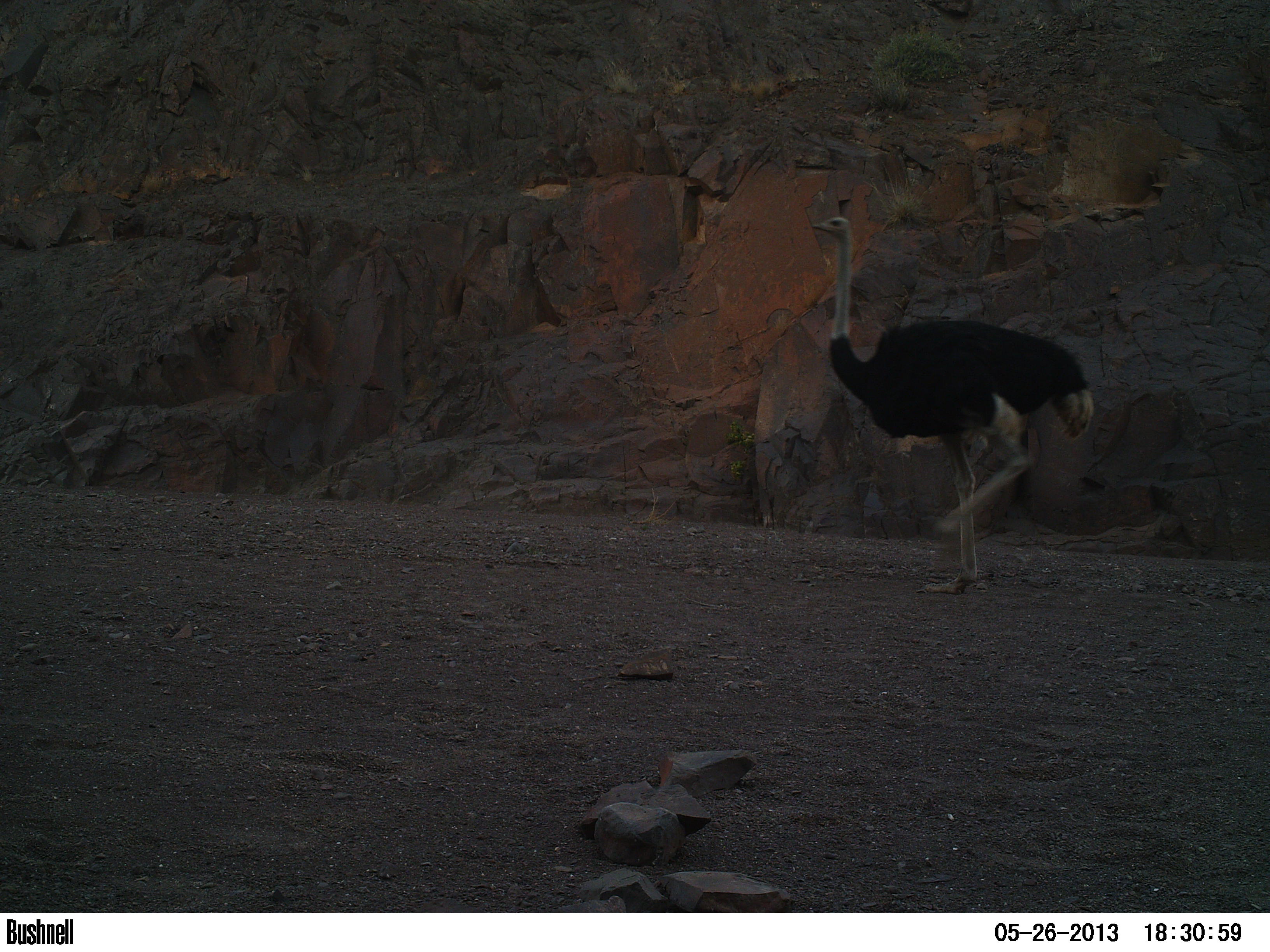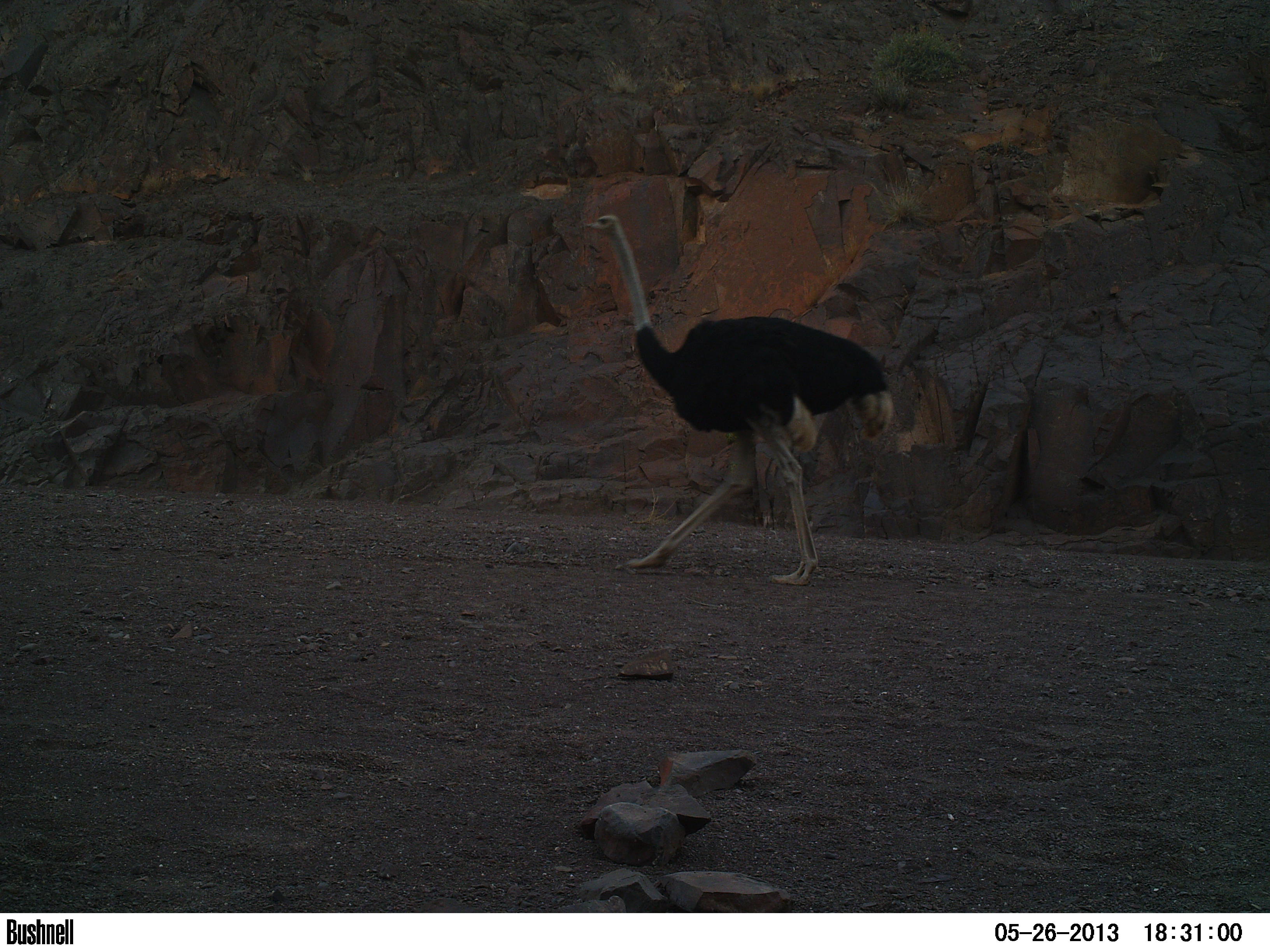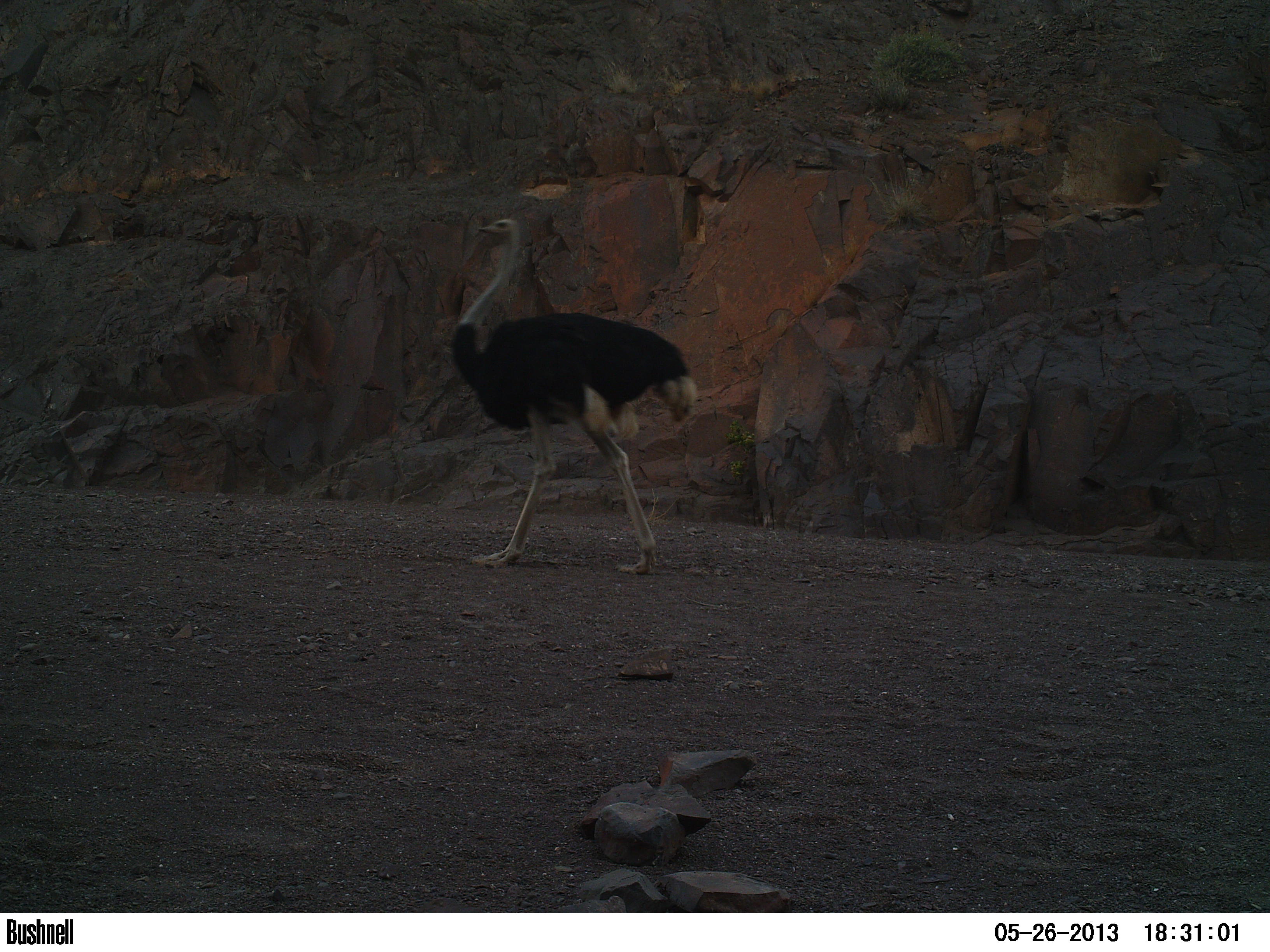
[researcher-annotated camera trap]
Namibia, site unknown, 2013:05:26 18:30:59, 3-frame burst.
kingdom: Animalia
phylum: Chordata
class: Aves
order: Struthioniformes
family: Struthionidae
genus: Struthio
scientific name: Struthio camelus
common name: common ostrich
Struthio camelus (common ostrich).